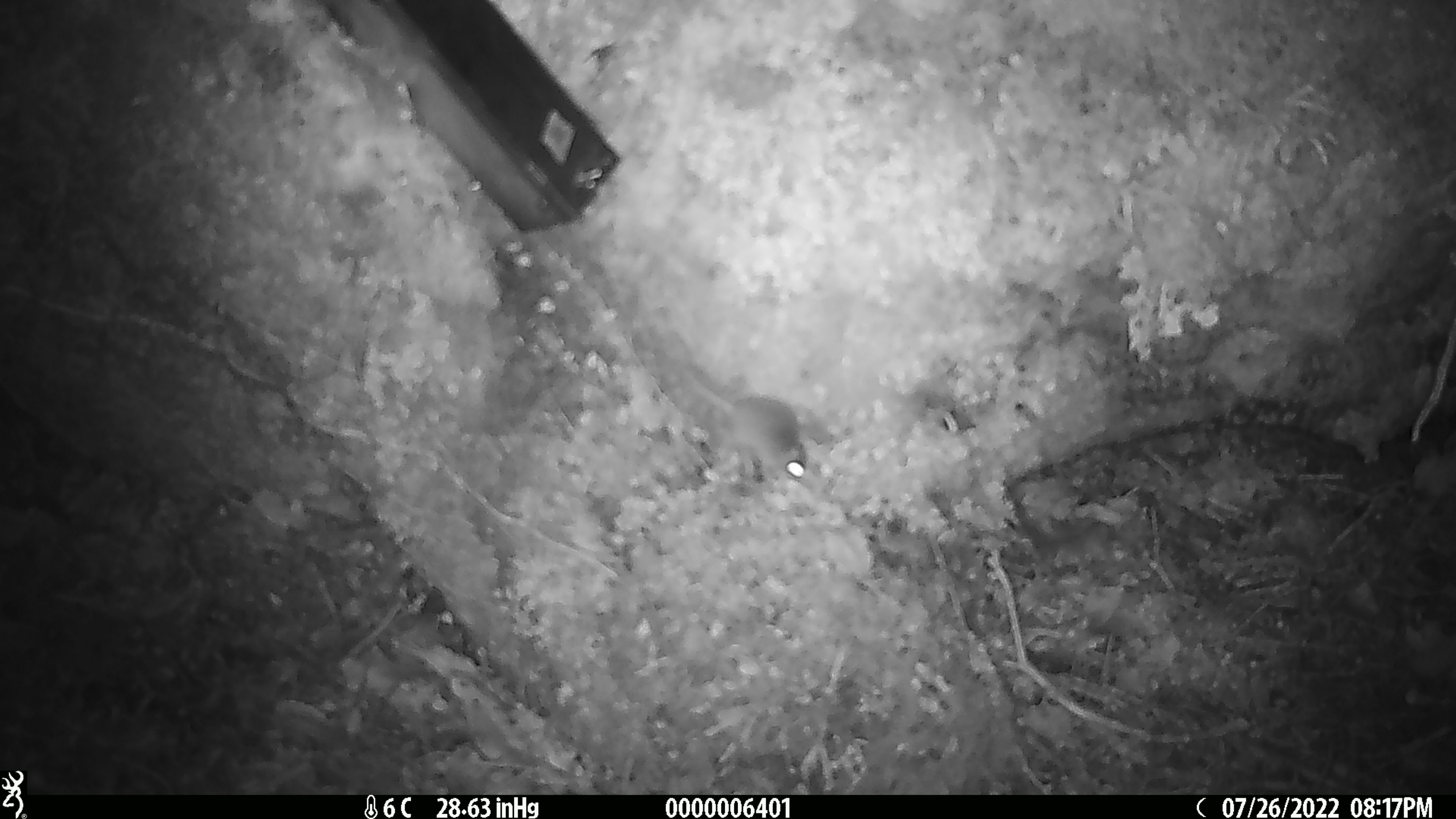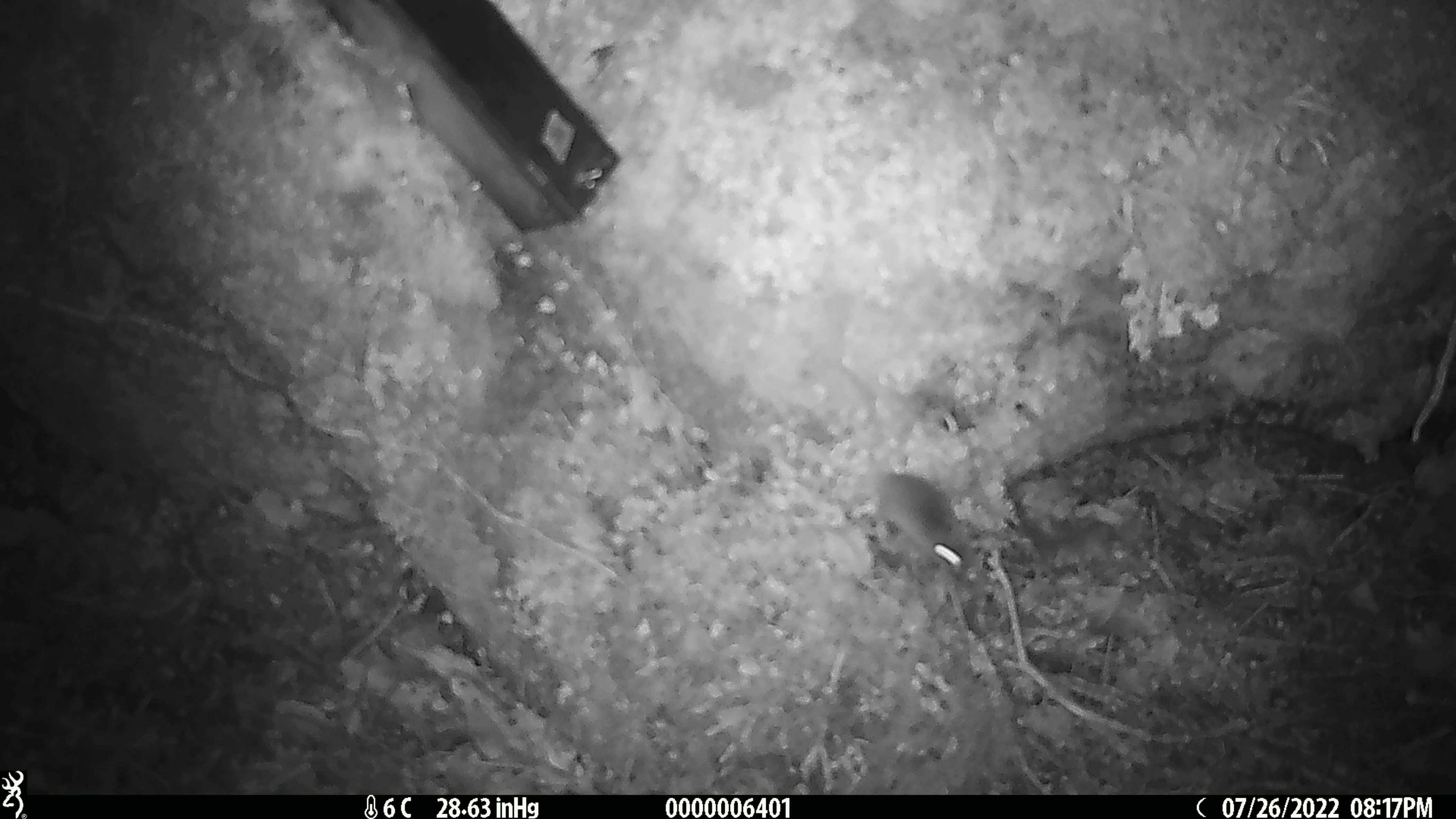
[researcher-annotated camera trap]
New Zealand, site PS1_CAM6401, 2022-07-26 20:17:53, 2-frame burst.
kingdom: Animalia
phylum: Chordata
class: Mammalia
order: Rodentia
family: Muridae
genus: Mus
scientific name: Mus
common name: mouse